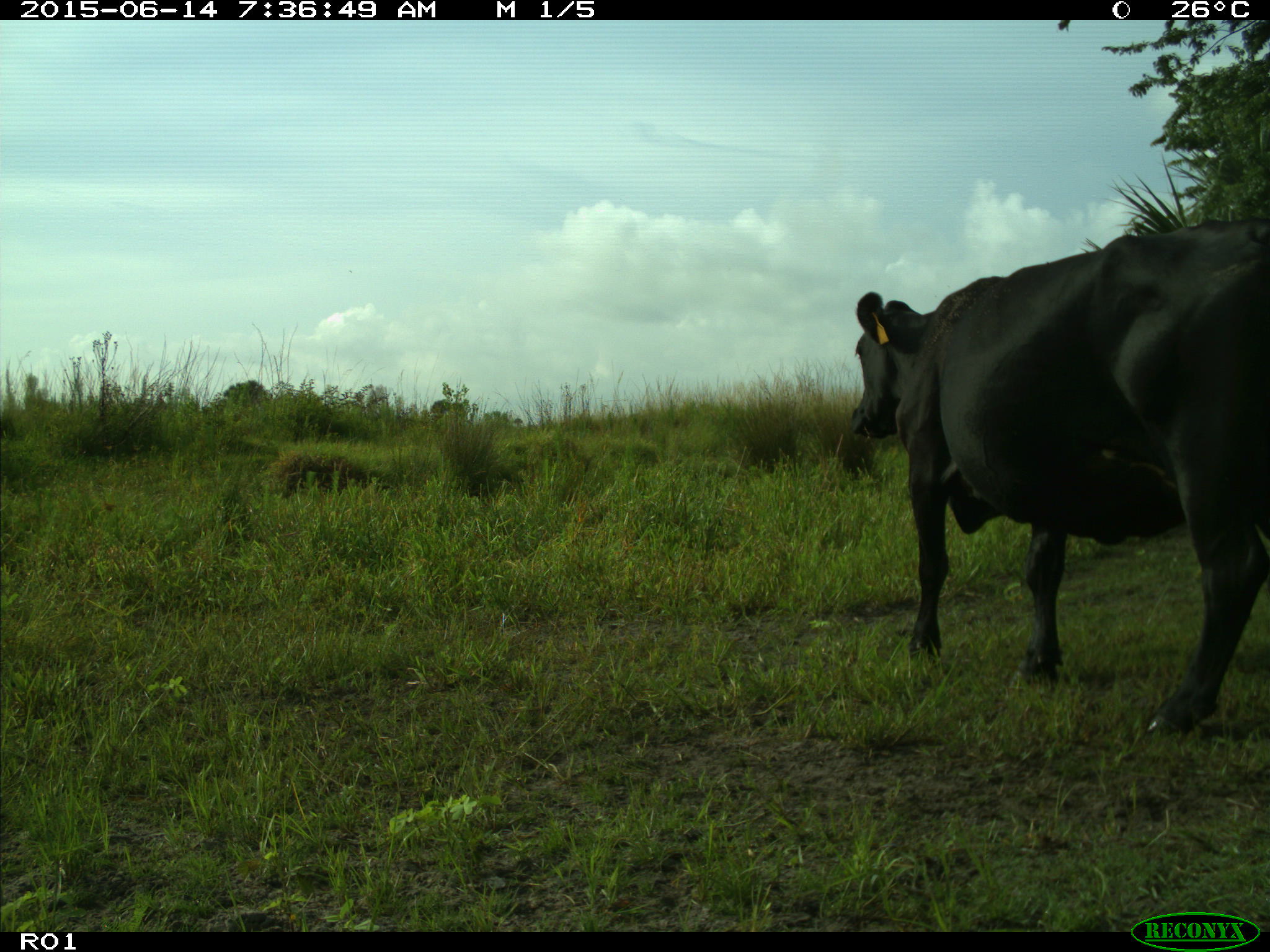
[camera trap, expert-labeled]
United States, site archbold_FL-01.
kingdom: Animalia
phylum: Chordata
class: Mammalia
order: Artiodactyla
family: Bovidae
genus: Bos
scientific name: Bos taurus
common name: domestic cow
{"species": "Bos taurus (domestic cow)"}